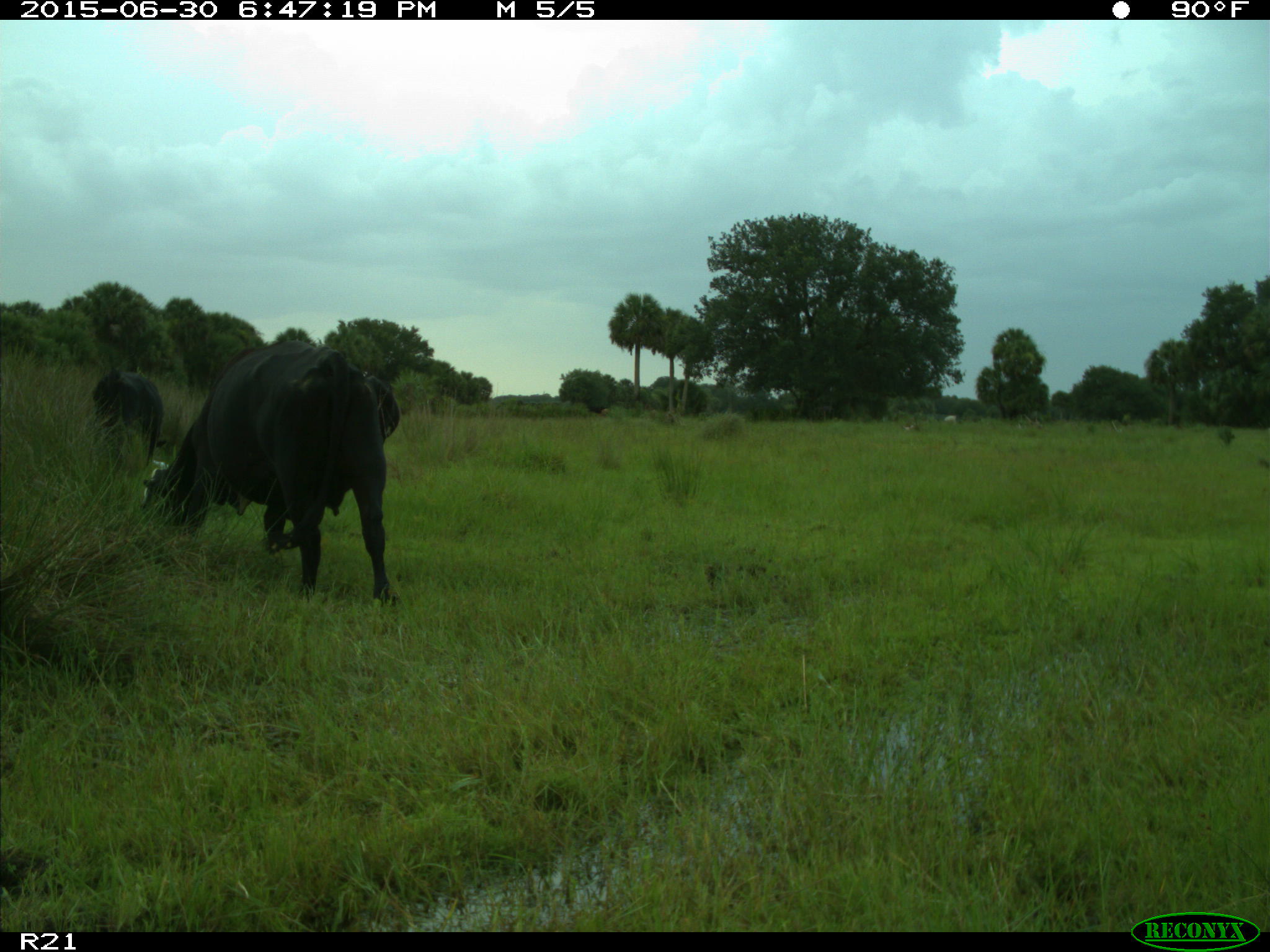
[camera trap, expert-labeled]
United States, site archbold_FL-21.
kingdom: Animalia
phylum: Chordata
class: Mammalia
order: Artiodactyla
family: Bovidae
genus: Bos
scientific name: Bos taurus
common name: domestic cow